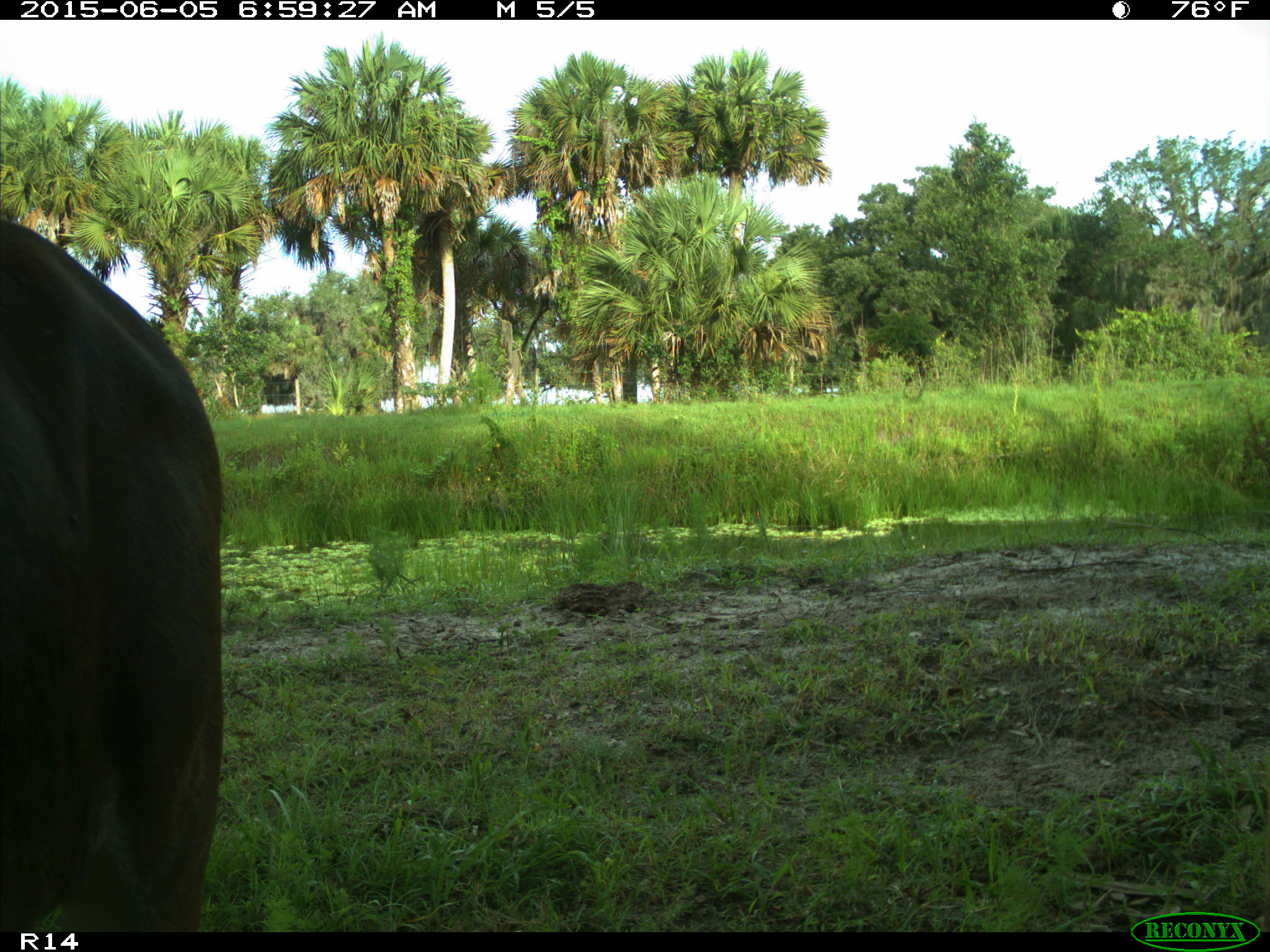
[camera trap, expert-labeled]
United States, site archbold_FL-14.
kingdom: Animalia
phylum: Chordata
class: Mammalia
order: Artiodactyla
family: Bovidae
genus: Bos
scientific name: Bos taurus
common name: domestic cow